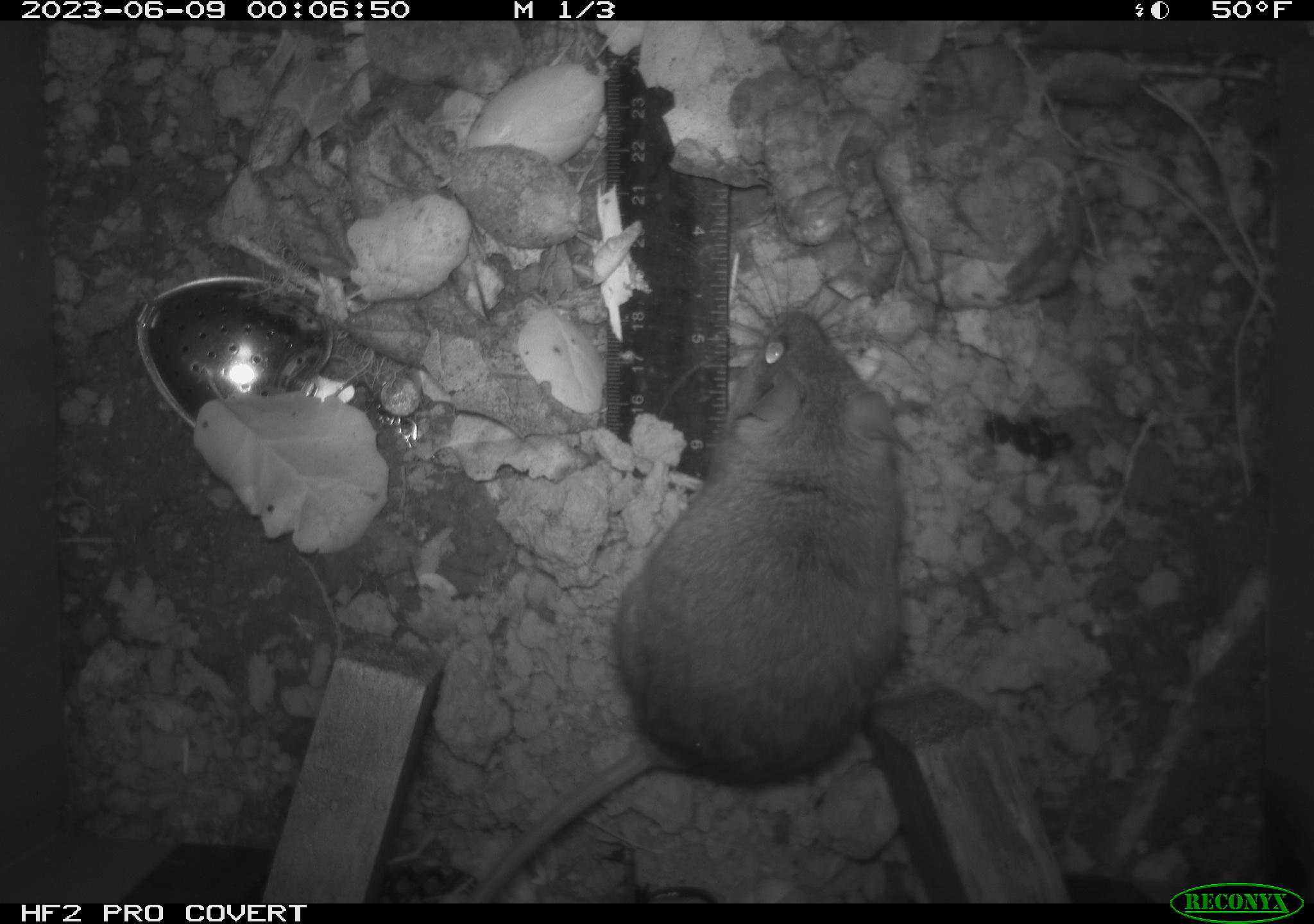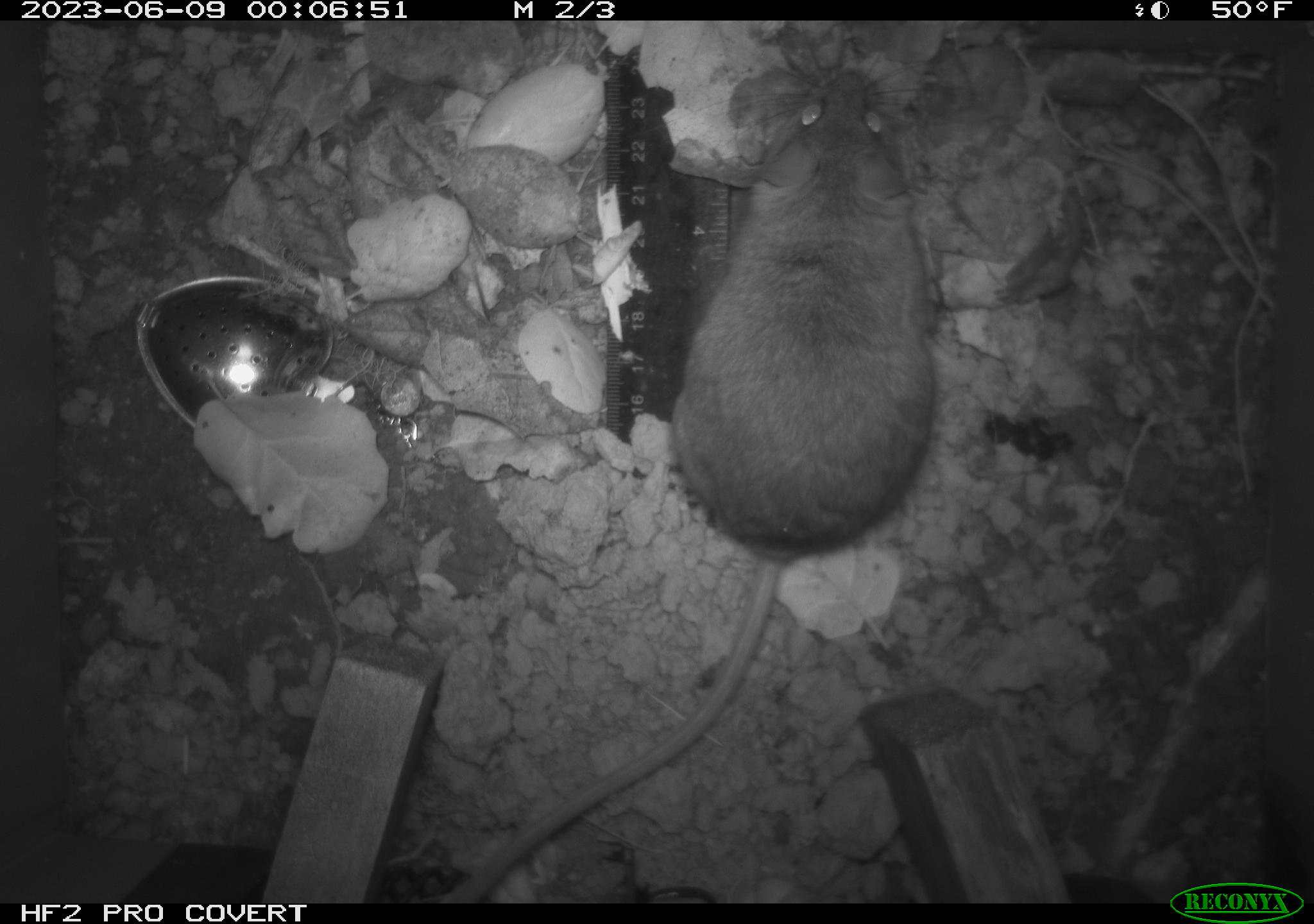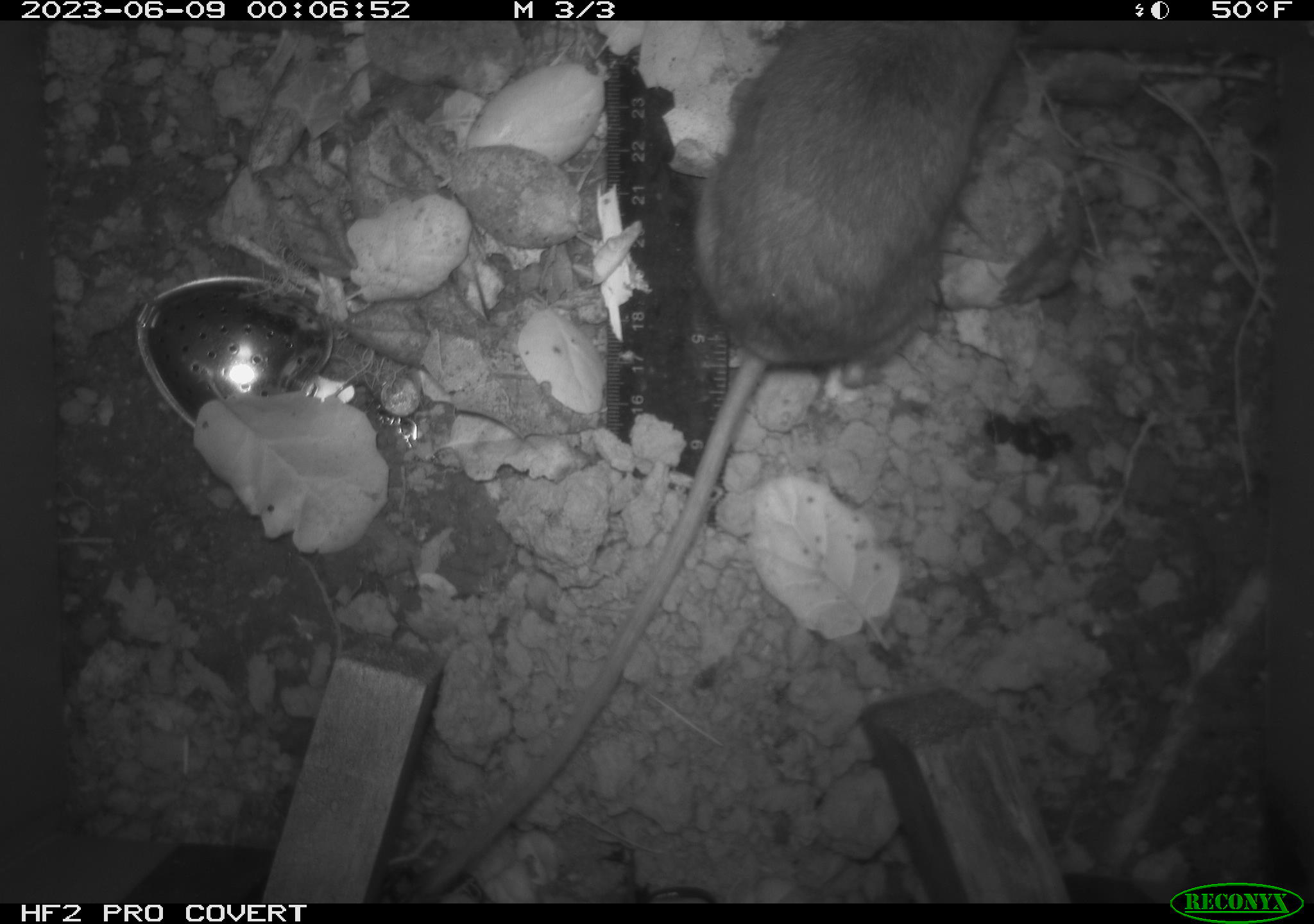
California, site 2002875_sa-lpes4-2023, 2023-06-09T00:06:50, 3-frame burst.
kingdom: Animalia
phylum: Chordata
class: Mammalia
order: Rodentia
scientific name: Rodentia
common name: mouse species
Mouse species (Rodentia).